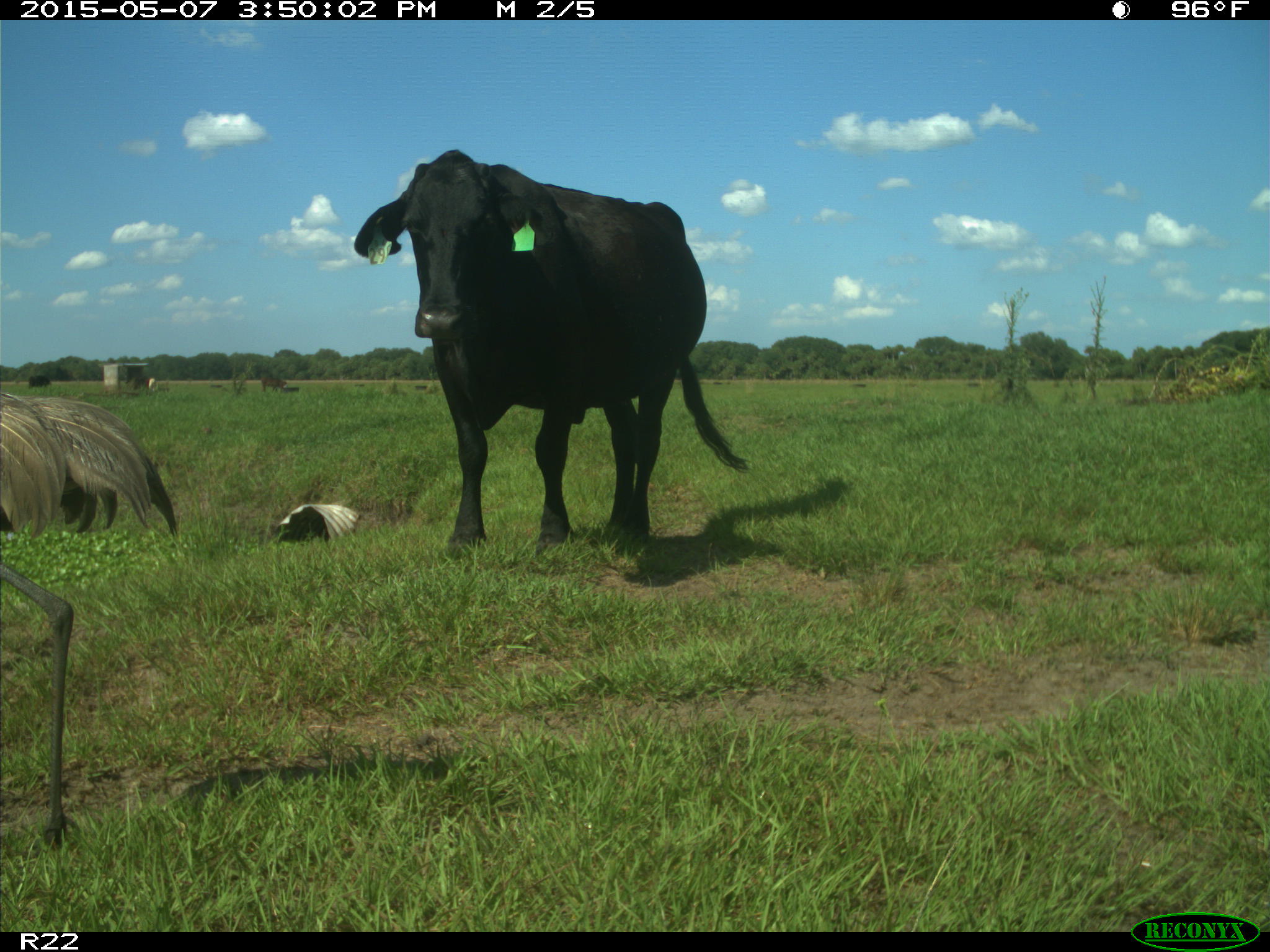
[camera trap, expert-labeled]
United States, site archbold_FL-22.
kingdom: Animalia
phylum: Chordata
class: Mammalia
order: Artiodactyla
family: Bovidae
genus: Bos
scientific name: Bos taurus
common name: domestic cow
Bos taurus (domestic cow).